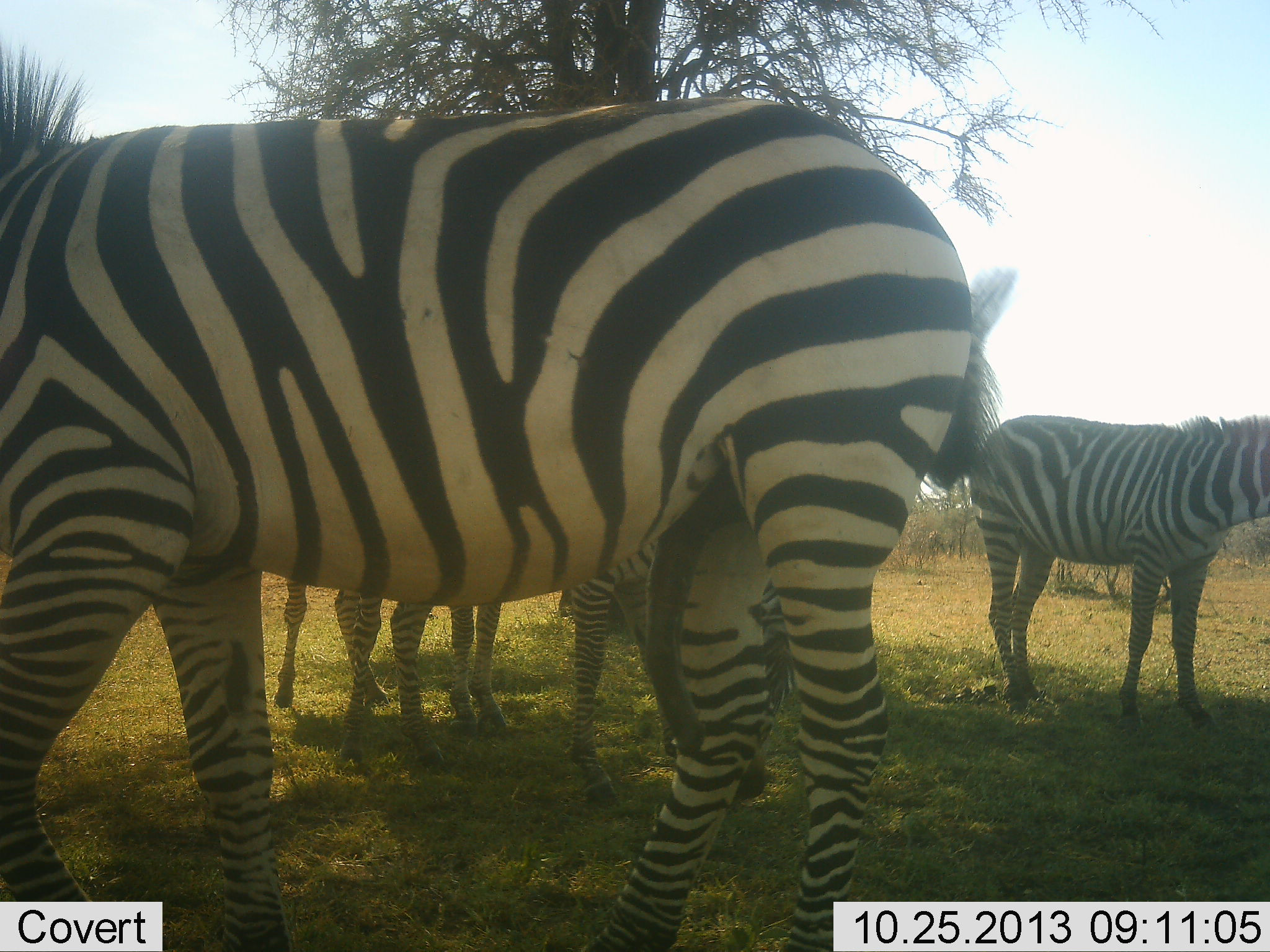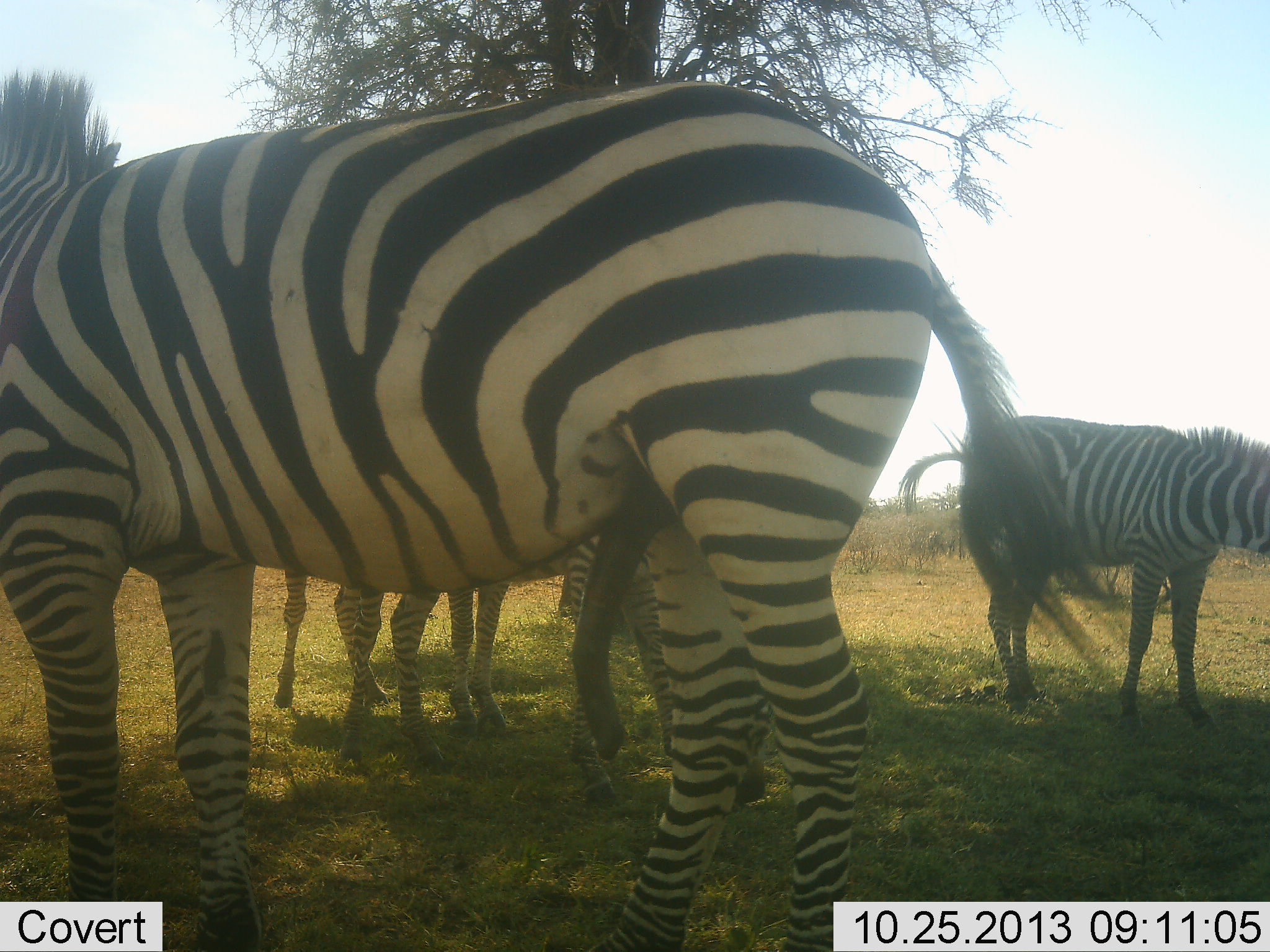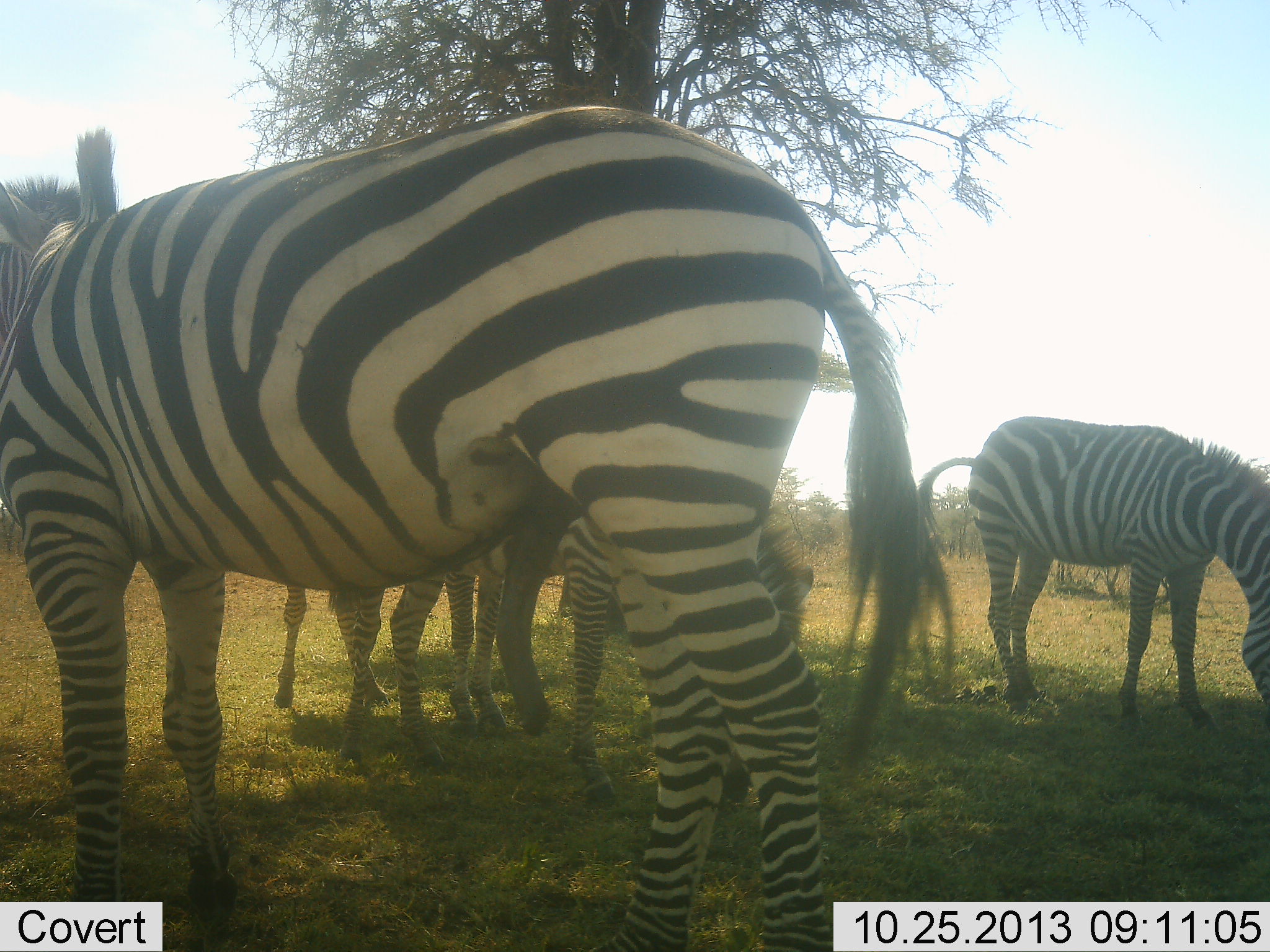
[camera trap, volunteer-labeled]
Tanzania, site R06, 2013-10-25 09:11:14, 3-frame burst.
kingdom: Animalia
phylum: Chordata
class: Mammalia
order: Perissodactyla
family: Equidae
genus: Equus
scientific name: Equus quagga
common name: plains zebra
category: zebra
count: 4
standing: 80%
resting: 6%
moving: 23%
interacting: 9%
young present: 0%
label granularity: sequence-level